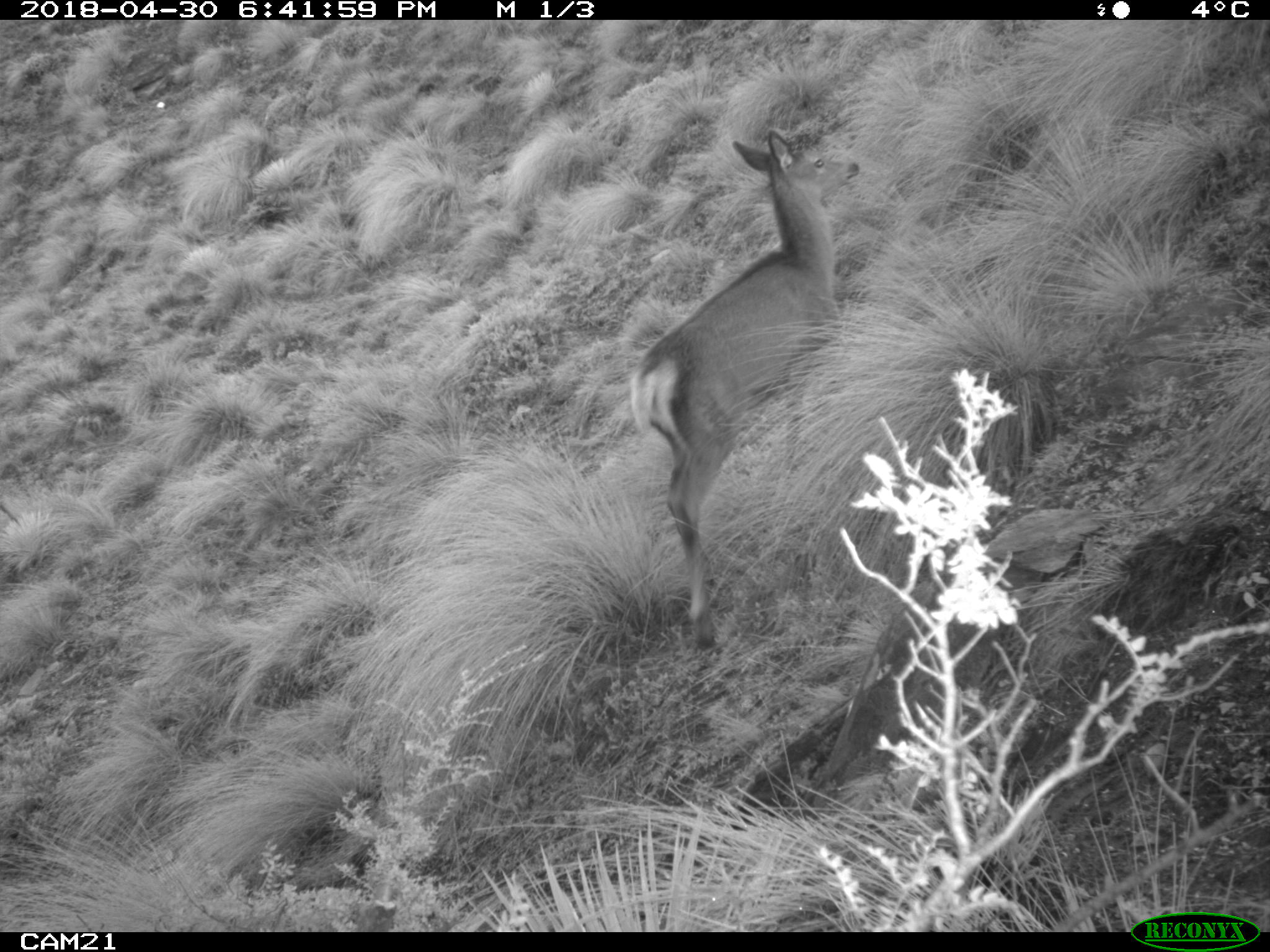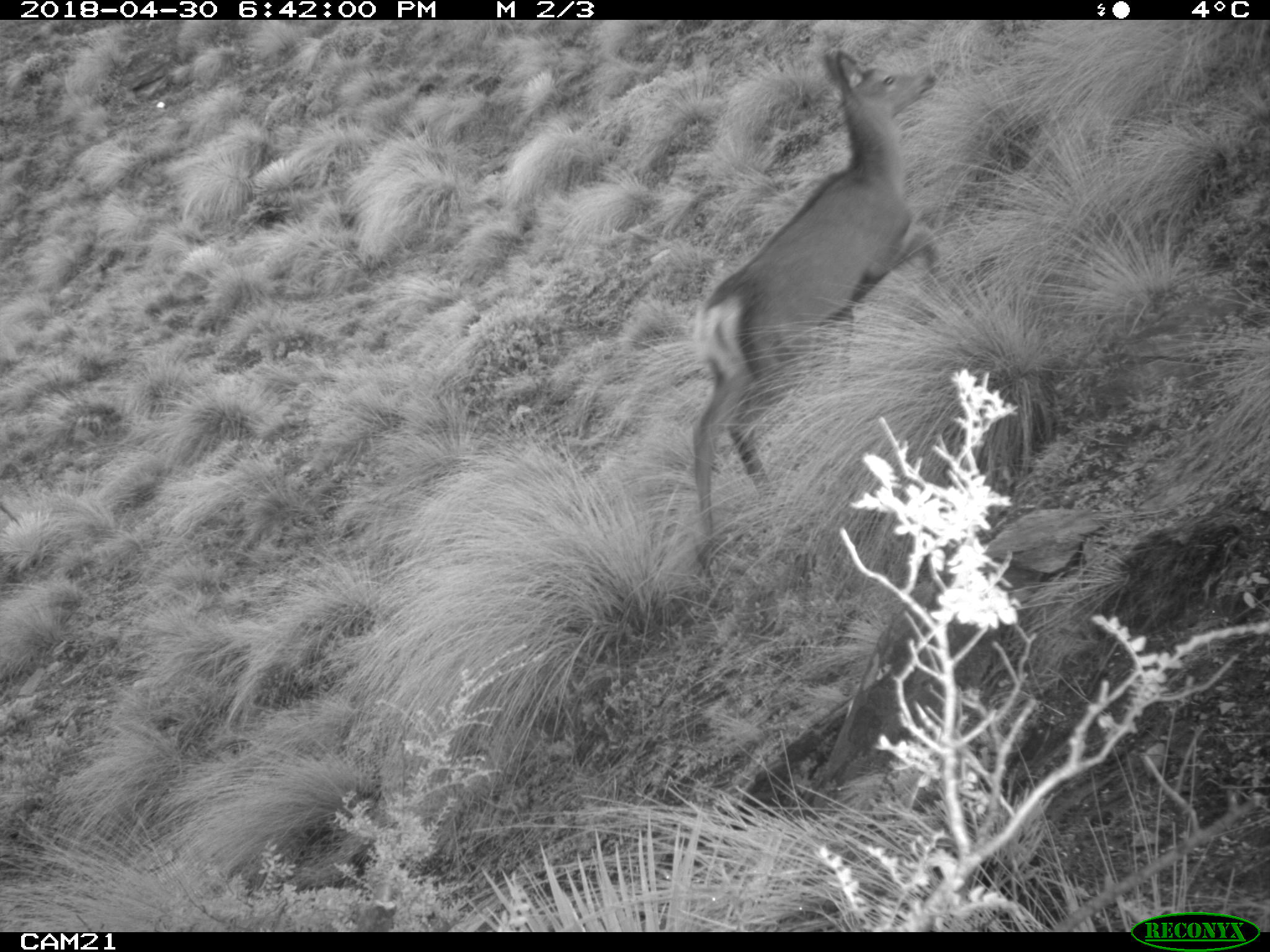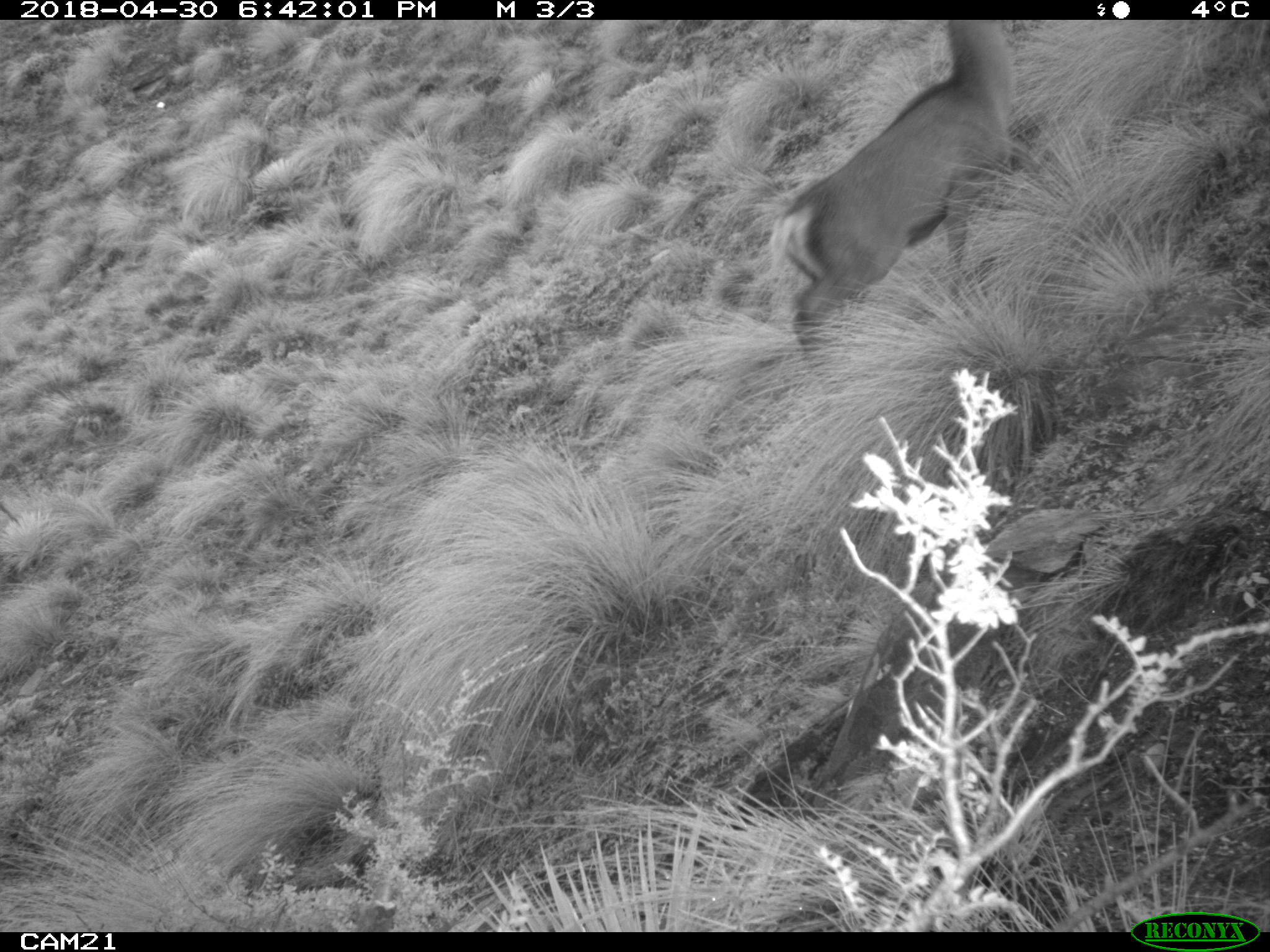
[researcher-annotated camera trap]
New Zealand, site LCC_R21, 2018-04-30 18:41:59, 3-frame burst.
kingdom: Animalia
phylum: Chordata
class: Mammalia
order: Artiodactyla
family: Cervidae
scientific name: Cervidae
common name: deer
Deer (Cervidae).